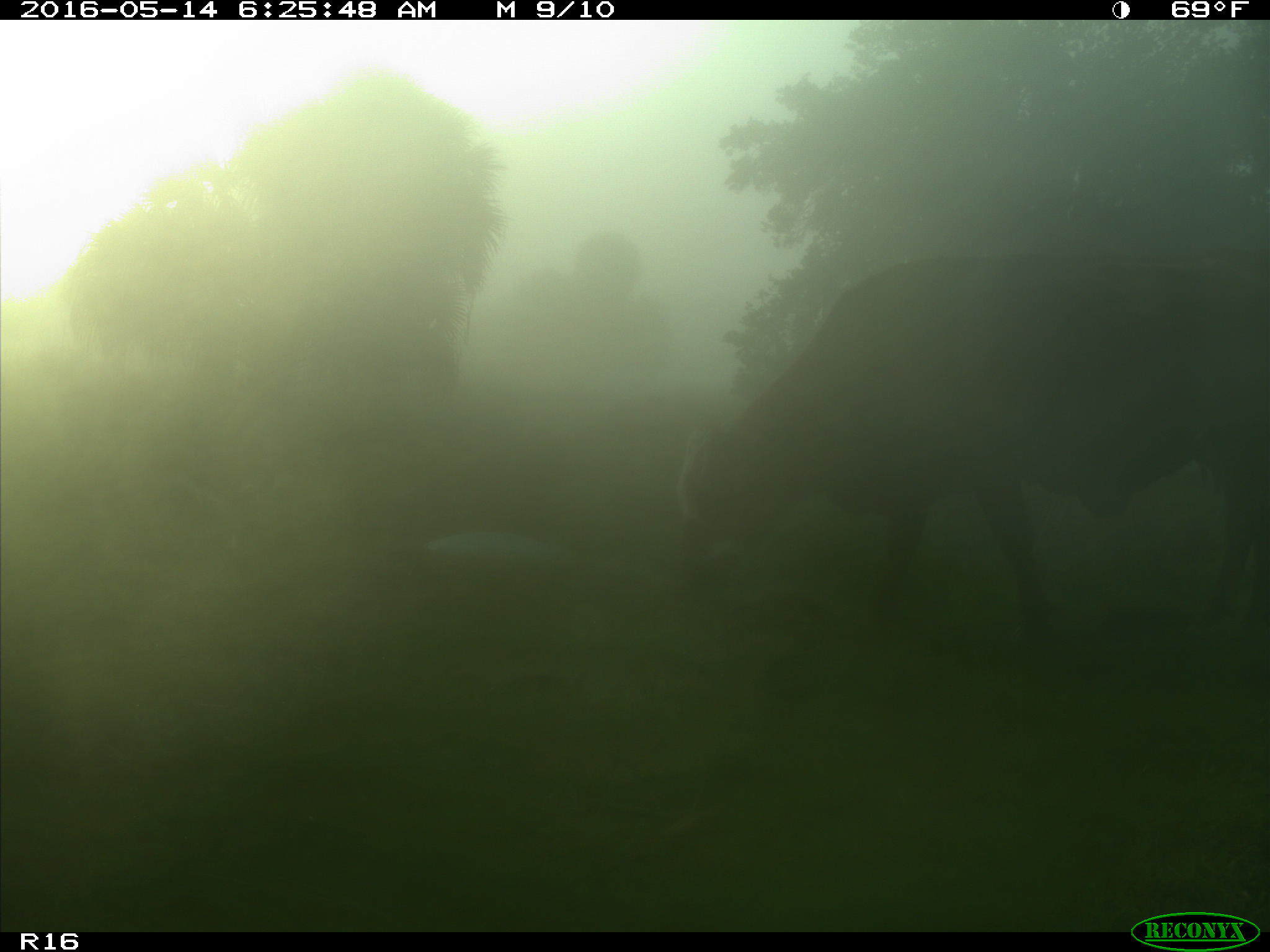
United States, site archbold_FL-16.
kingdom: Animalia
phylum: Chordata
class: Mammalia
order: Artiodactyla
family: Bovidae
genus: Bos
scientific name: Bos taurus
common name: domestic cow